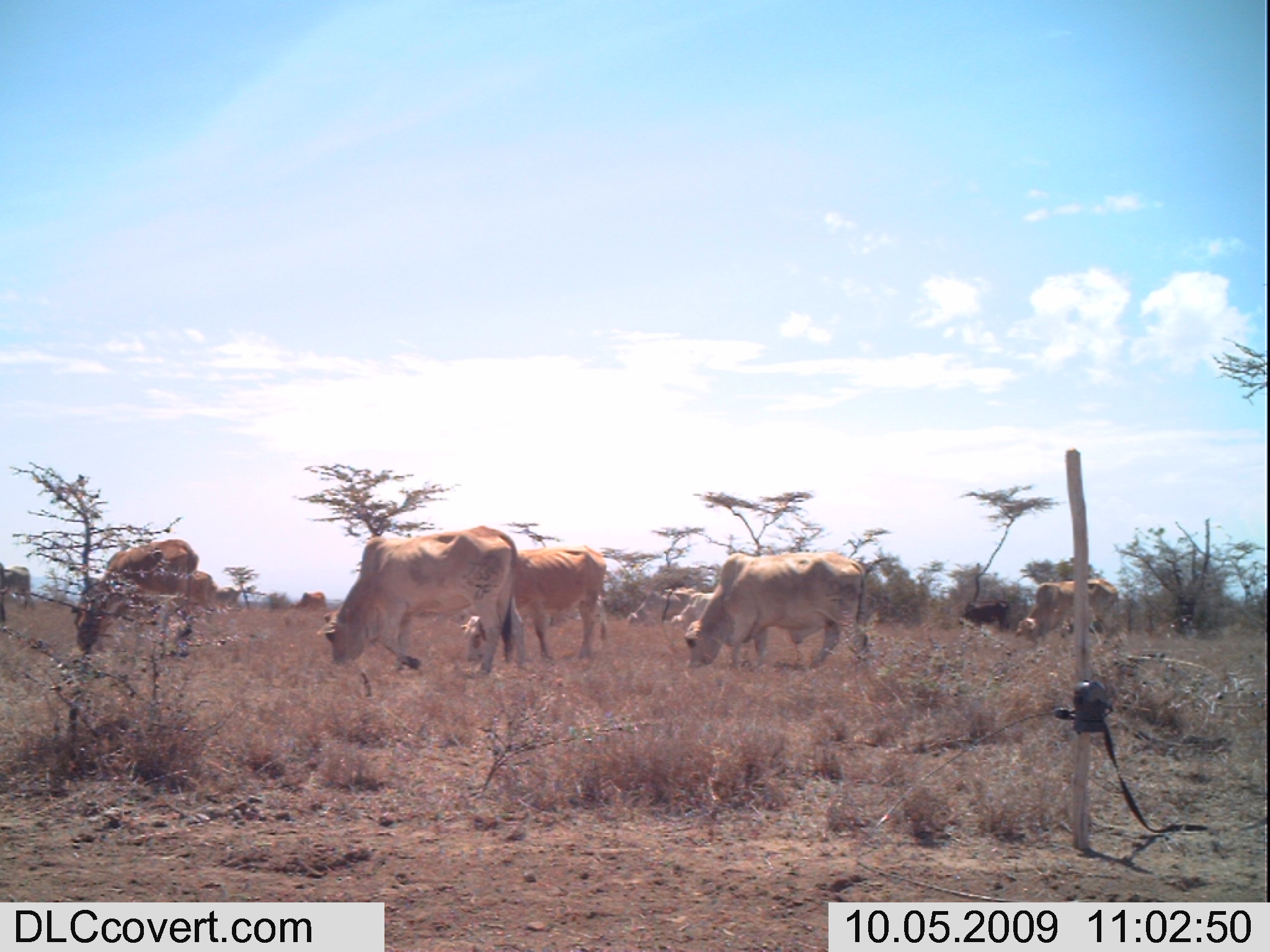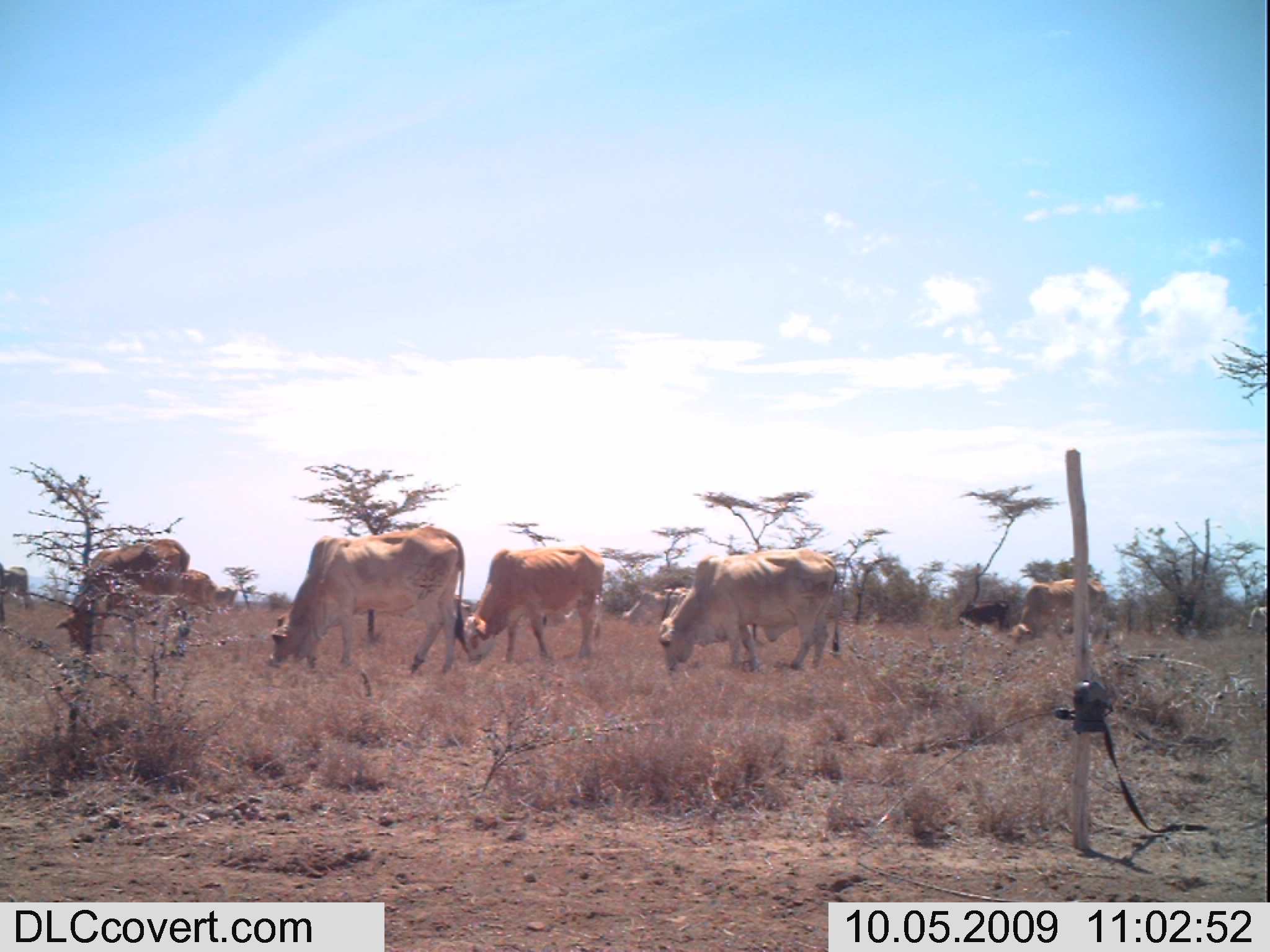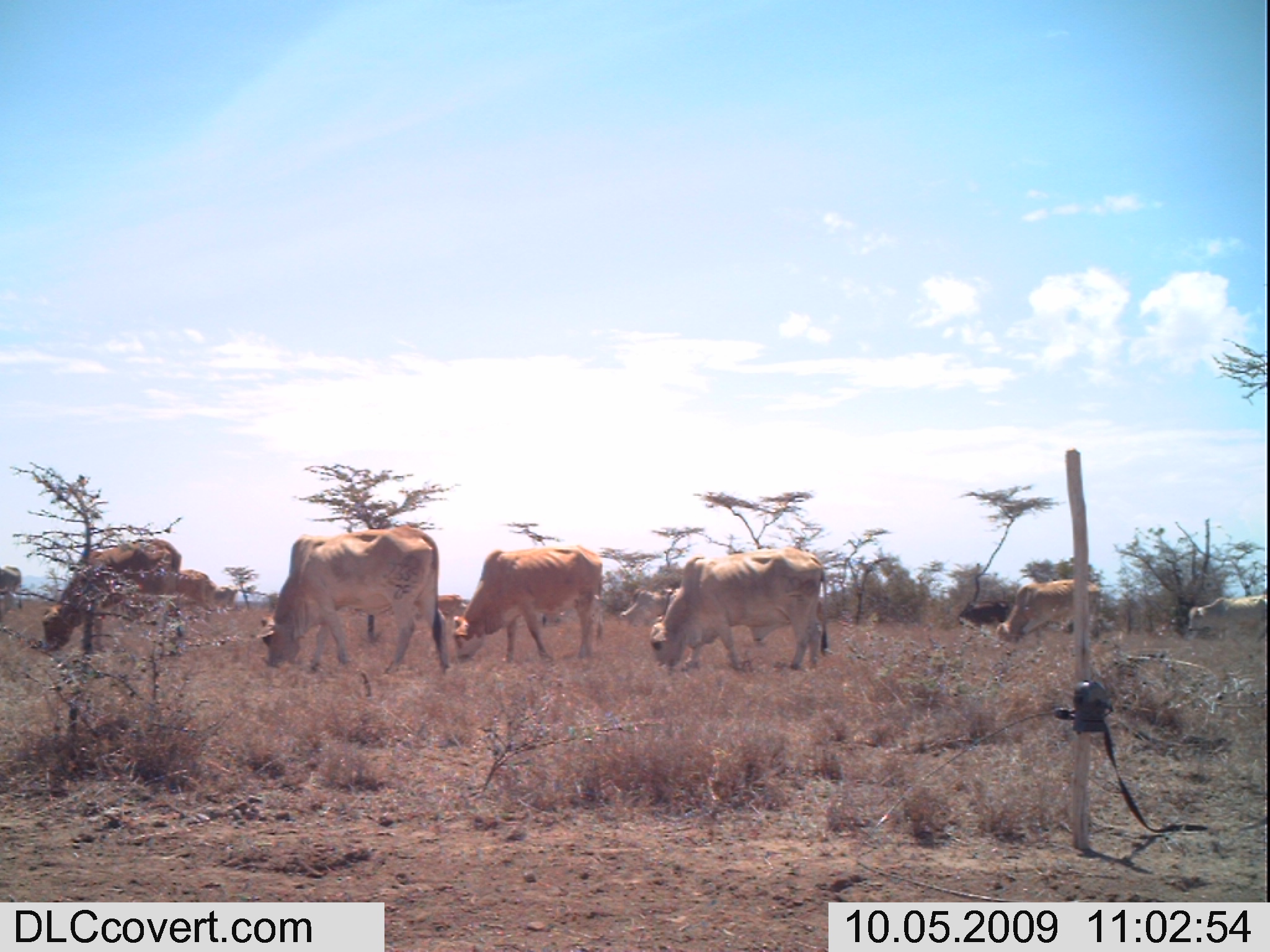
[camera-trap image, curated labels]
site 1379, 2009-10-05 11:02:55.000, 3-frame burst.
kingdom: Animalia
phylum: Chordata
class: Mammalia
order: Artiodactyla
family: Bovidae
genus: Bos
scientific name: Bos taurus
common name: domestic cattle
Bos taurus (domestic cattle), count 12.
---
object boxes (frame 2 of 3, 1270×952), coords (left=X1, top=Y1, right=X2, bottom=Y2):
group: (left=1, top=522, right=1270, bottom=700)